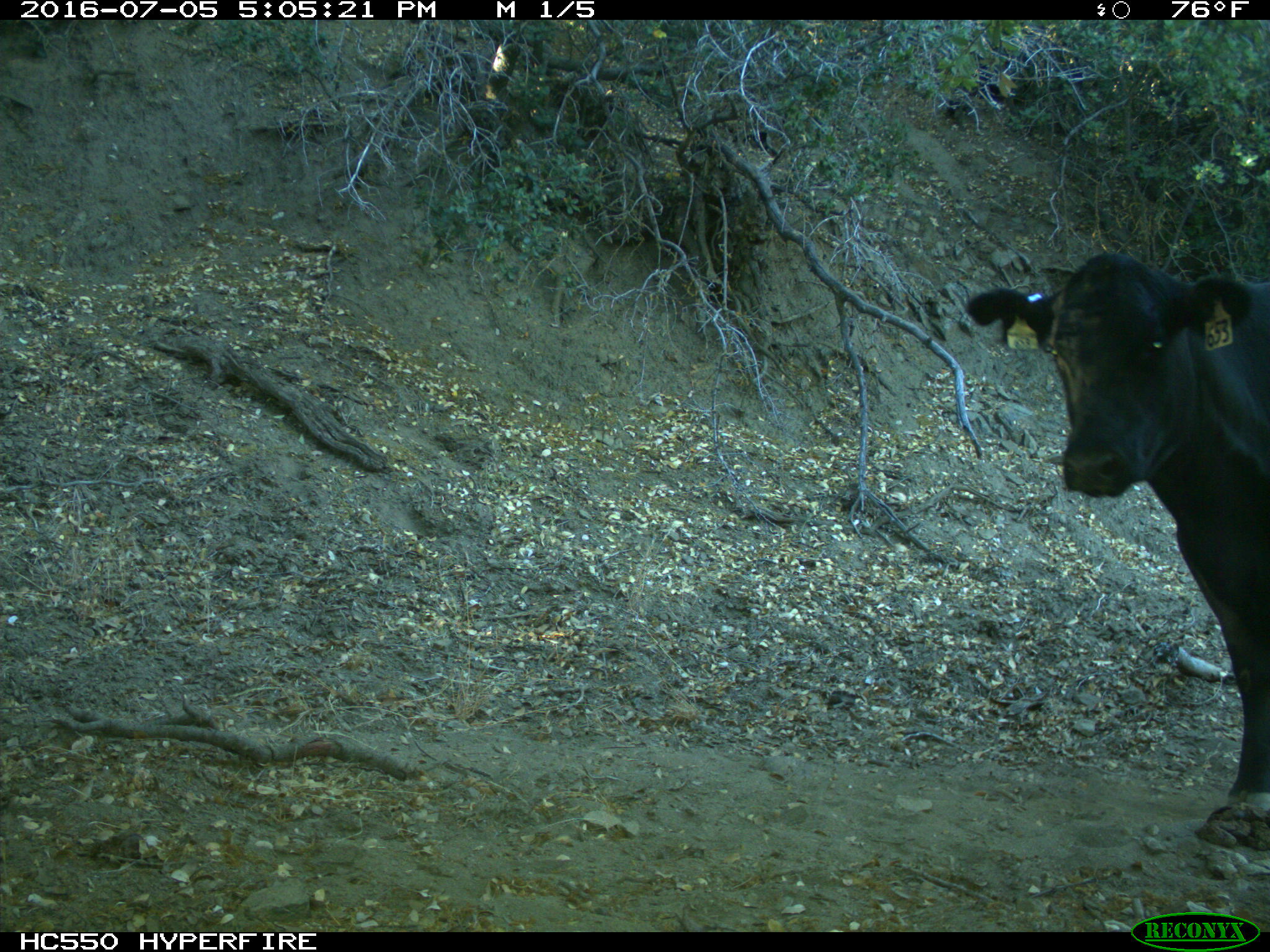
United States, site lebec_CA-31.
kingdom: Animalia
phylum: Chordata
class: Mammalia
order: Artiodactyla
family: Bovidae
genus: Bos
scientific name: Bos taurus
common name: domestic cow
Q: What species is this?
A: Bos taurus (domestic cow).